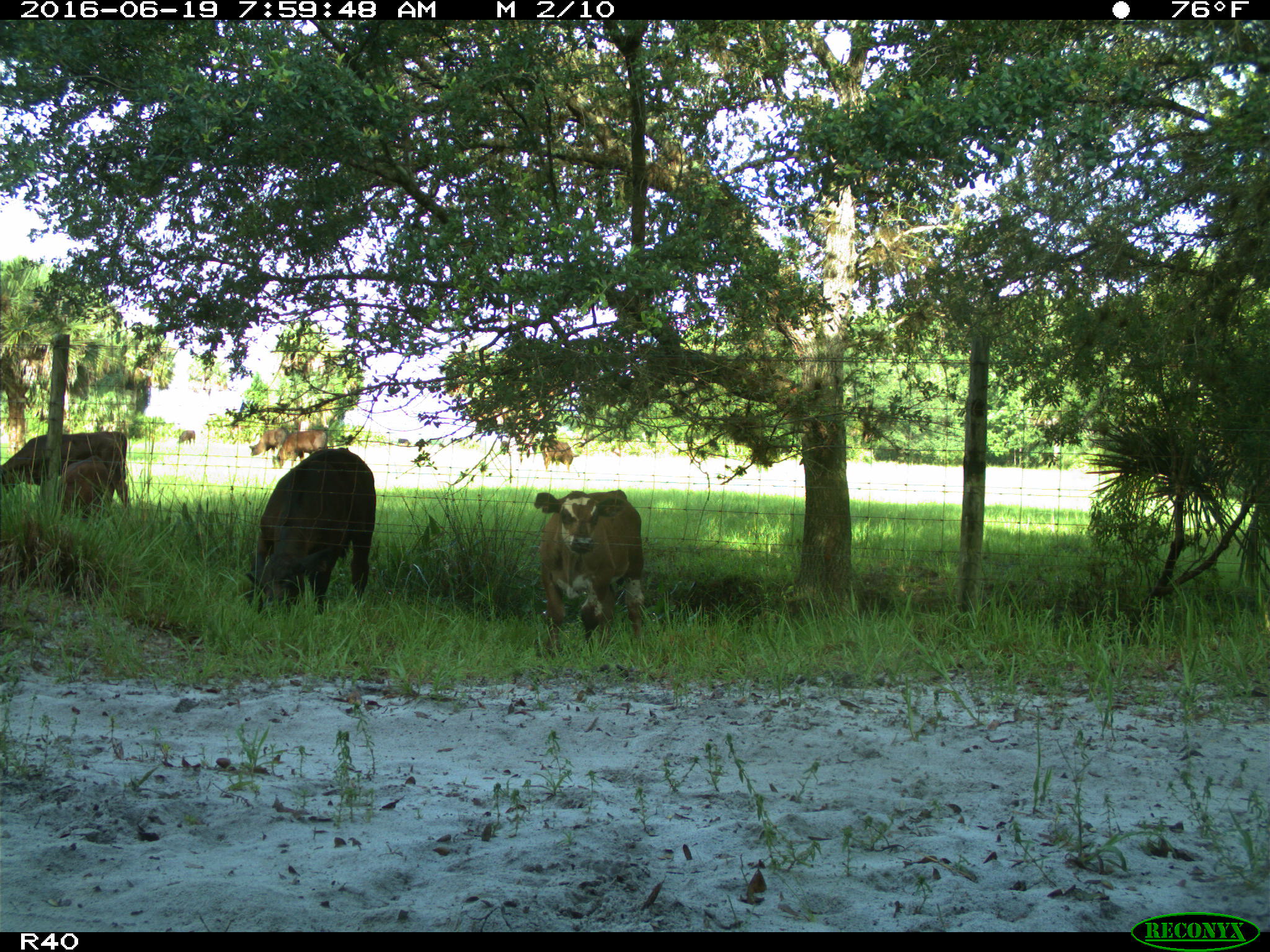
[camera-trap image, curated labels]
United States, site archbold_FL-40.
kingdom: Animalia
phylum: Chordata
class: Mammalia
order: Artiodactyla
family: Bovidae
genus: Bos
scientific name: Bos taurus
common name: domestic cow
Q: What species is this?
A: Bos taurus (domestic cow).